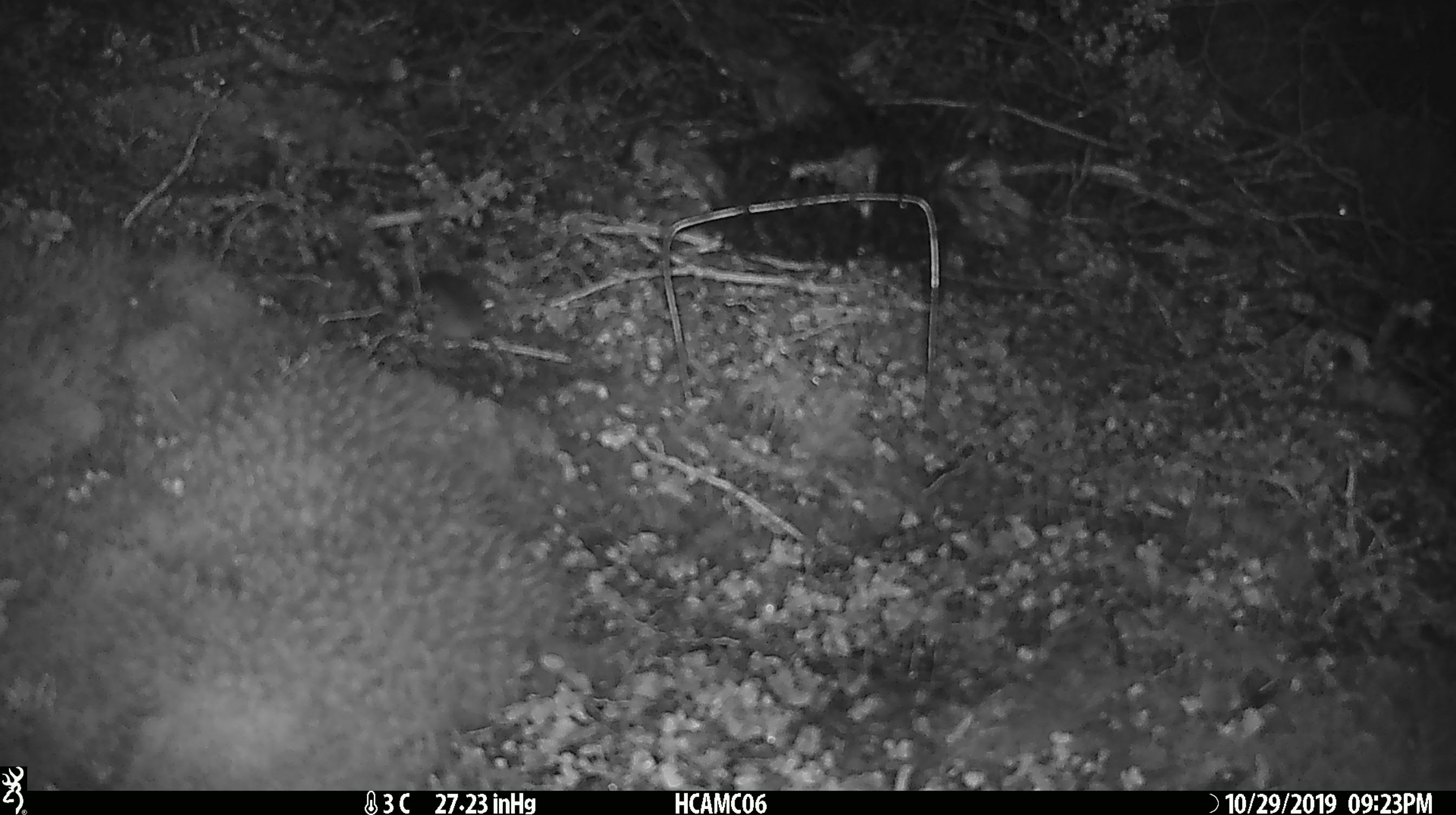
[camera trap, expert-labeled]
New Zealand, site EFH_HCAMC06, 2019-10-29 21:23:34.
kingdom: Animalia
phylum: Chordata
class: Mammalia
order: Rodentia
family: Muridae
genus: Mus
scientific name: Mus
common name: mouse